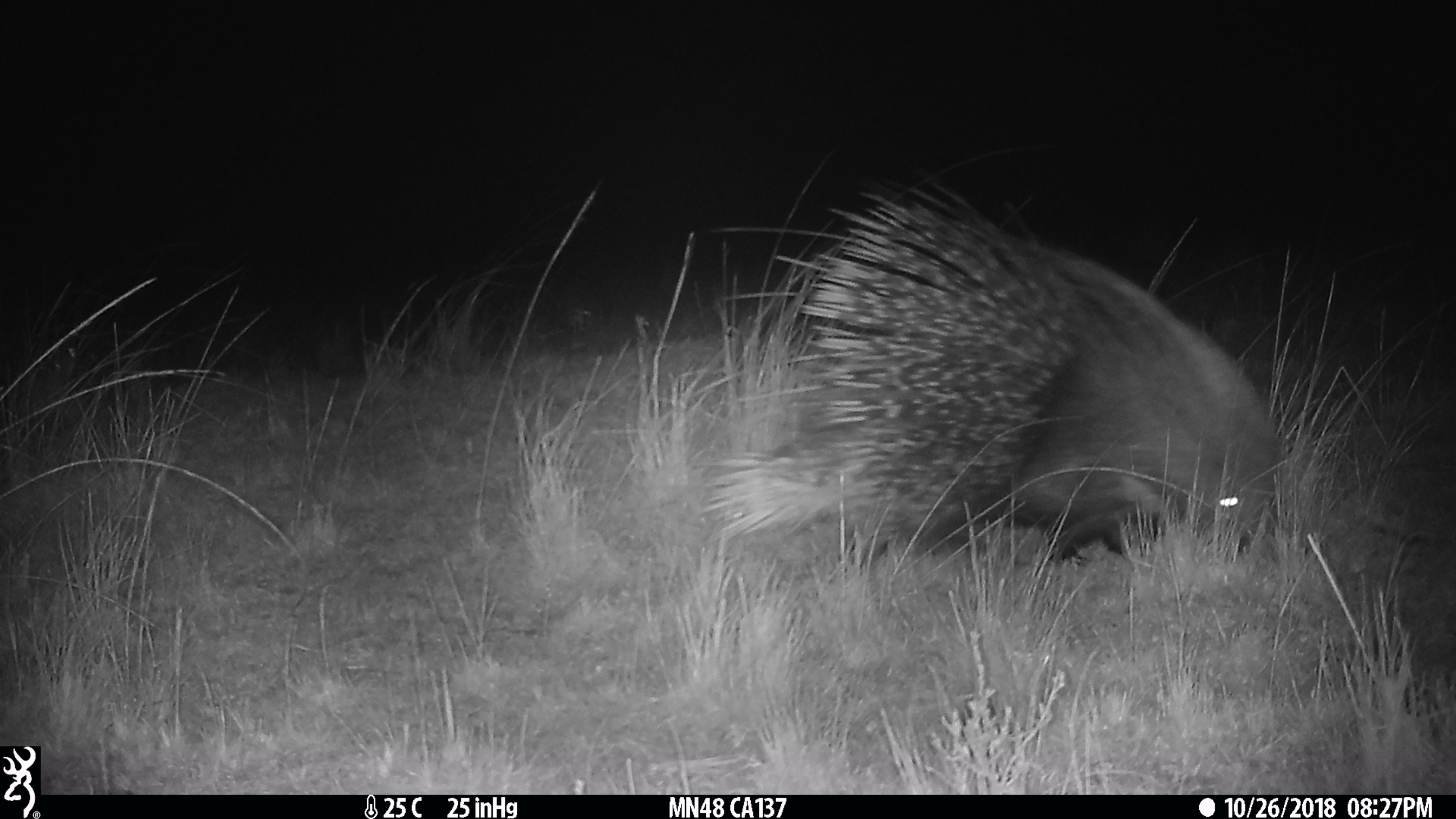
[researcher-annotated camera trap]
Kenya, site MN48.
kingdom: Animalia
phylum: Chordata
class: Mammalia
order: Rodentia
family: Hystricidae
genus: Hystrix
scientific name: Hystrix africaeaustralis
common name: porcupine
Porcupine (Hystrix africaeaustralis).